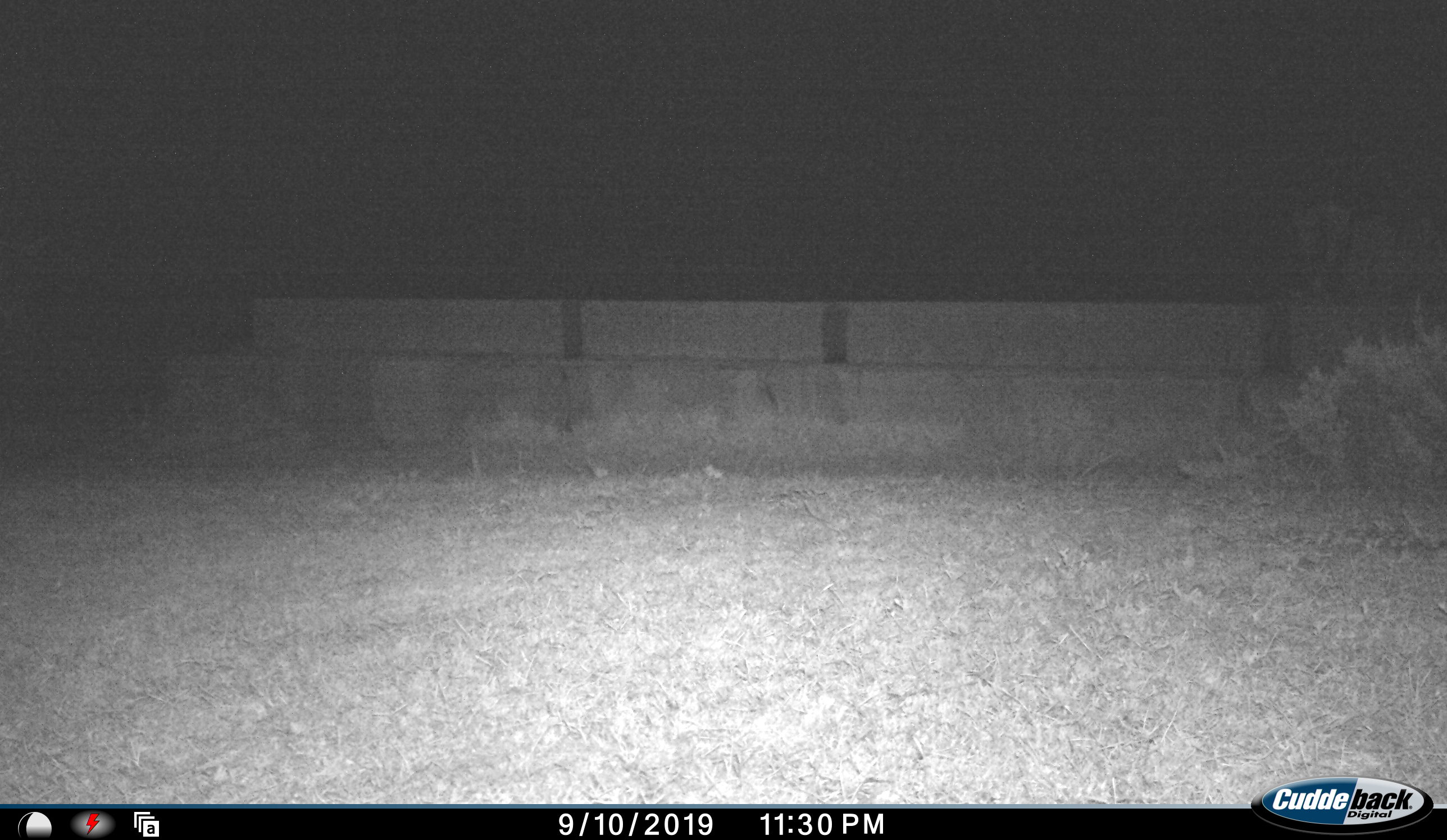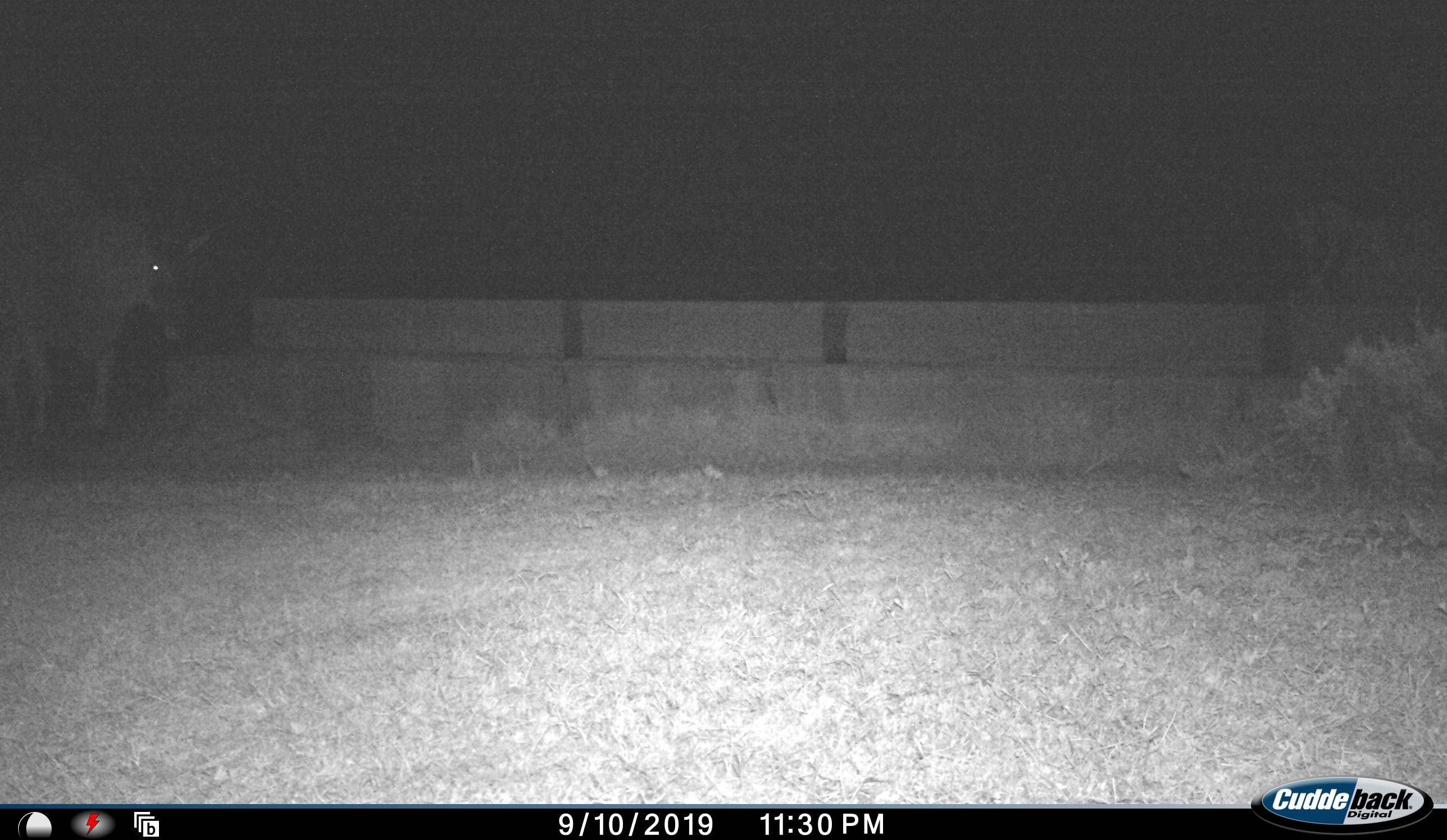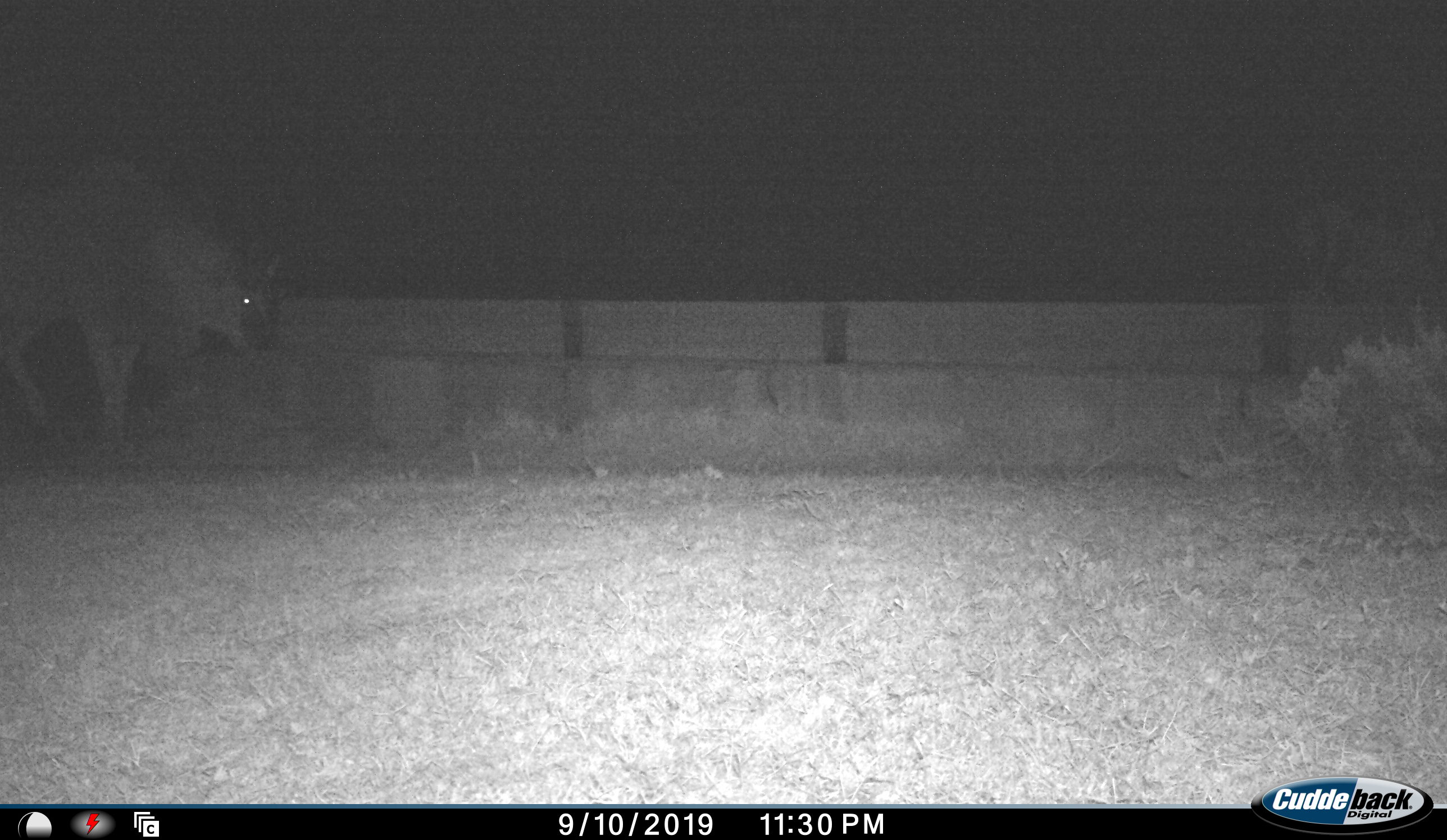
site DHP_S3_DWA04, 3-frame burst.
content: unidentified animal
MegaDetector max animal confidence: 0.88